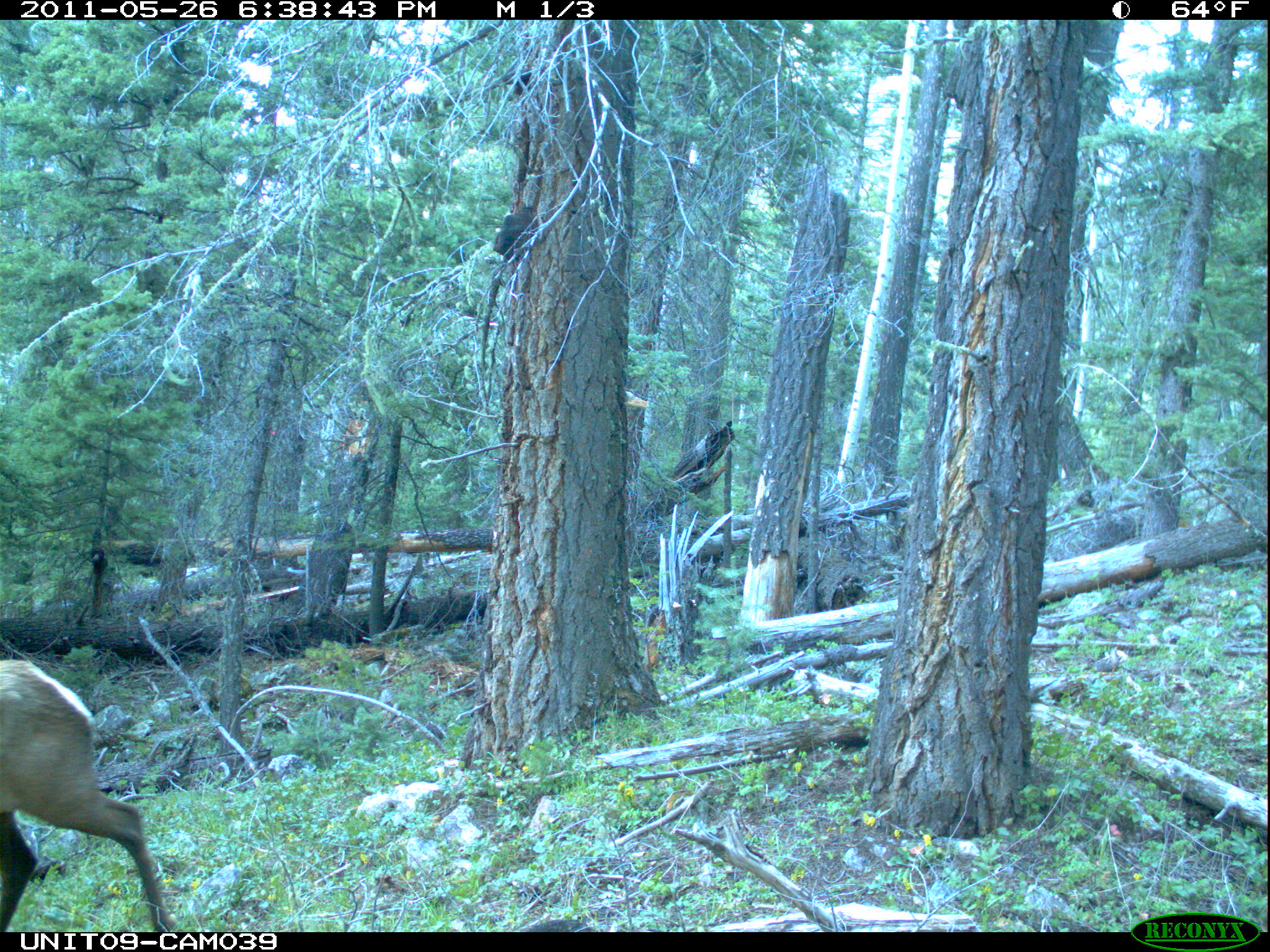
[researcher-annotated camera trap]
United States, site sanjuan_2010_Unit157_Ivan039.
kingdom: Animalia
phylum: Chordata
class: Mammalia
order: Artiodactyla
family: Cervidae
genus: Cervus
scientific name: Cervus elaphus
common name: red deer